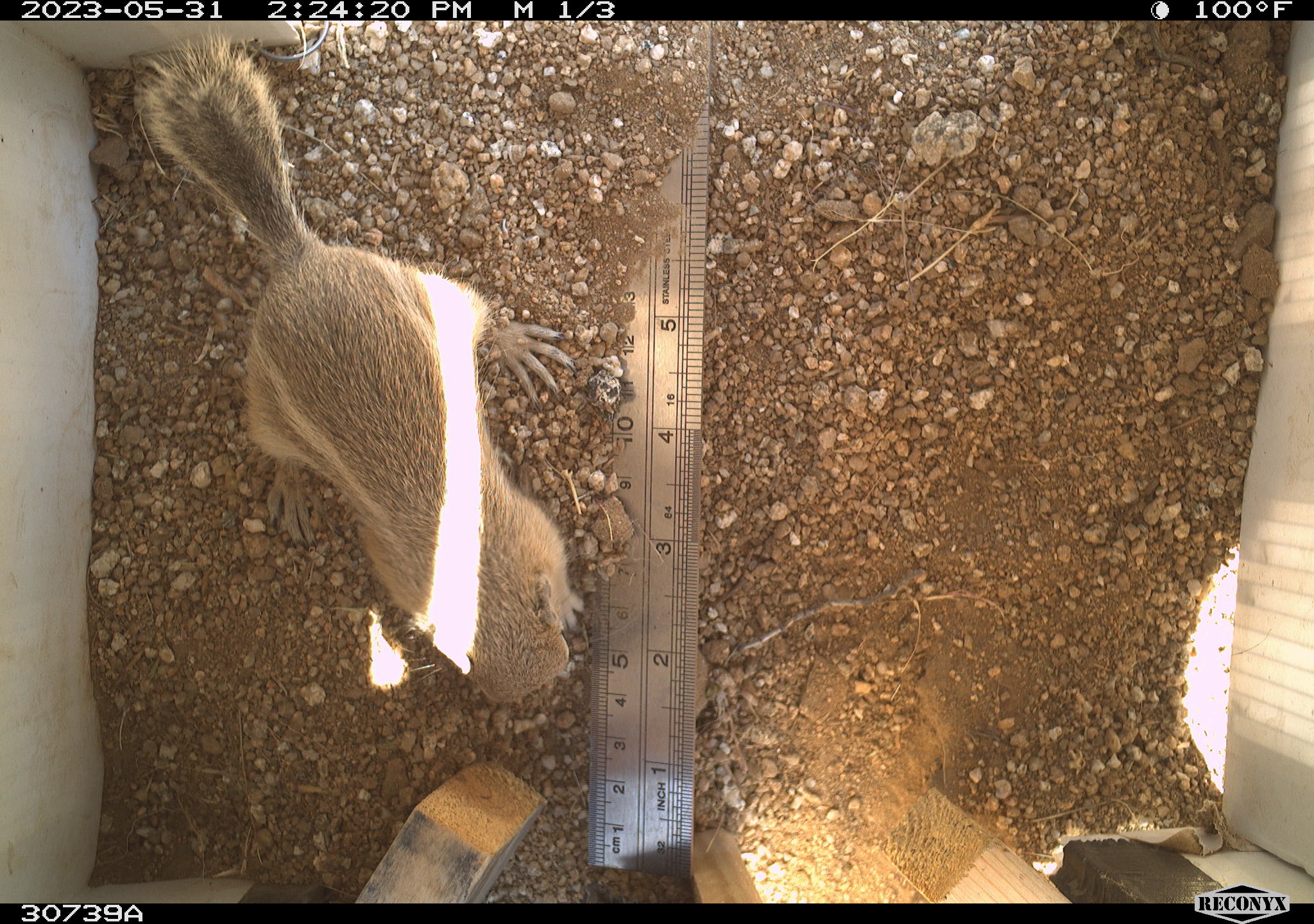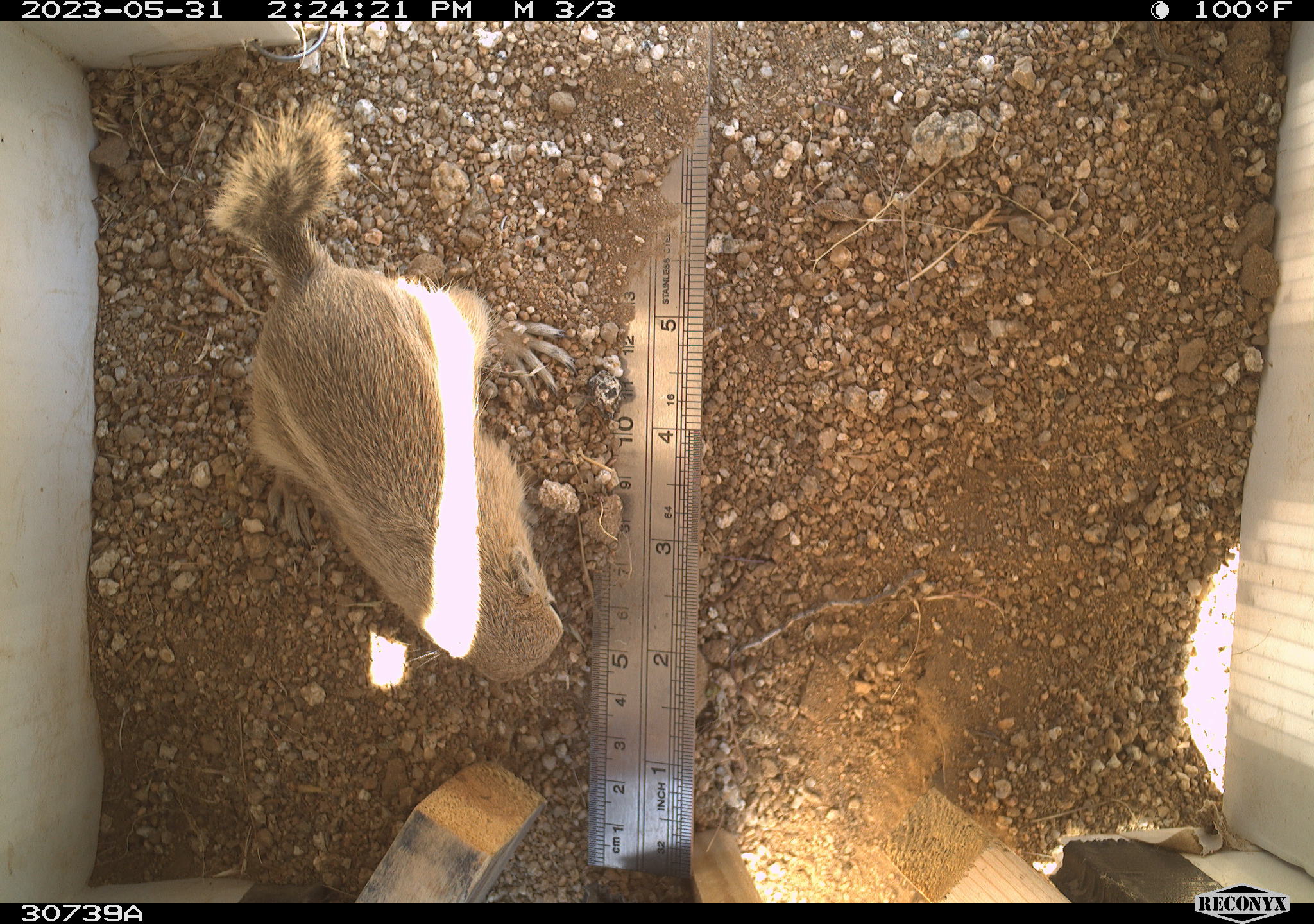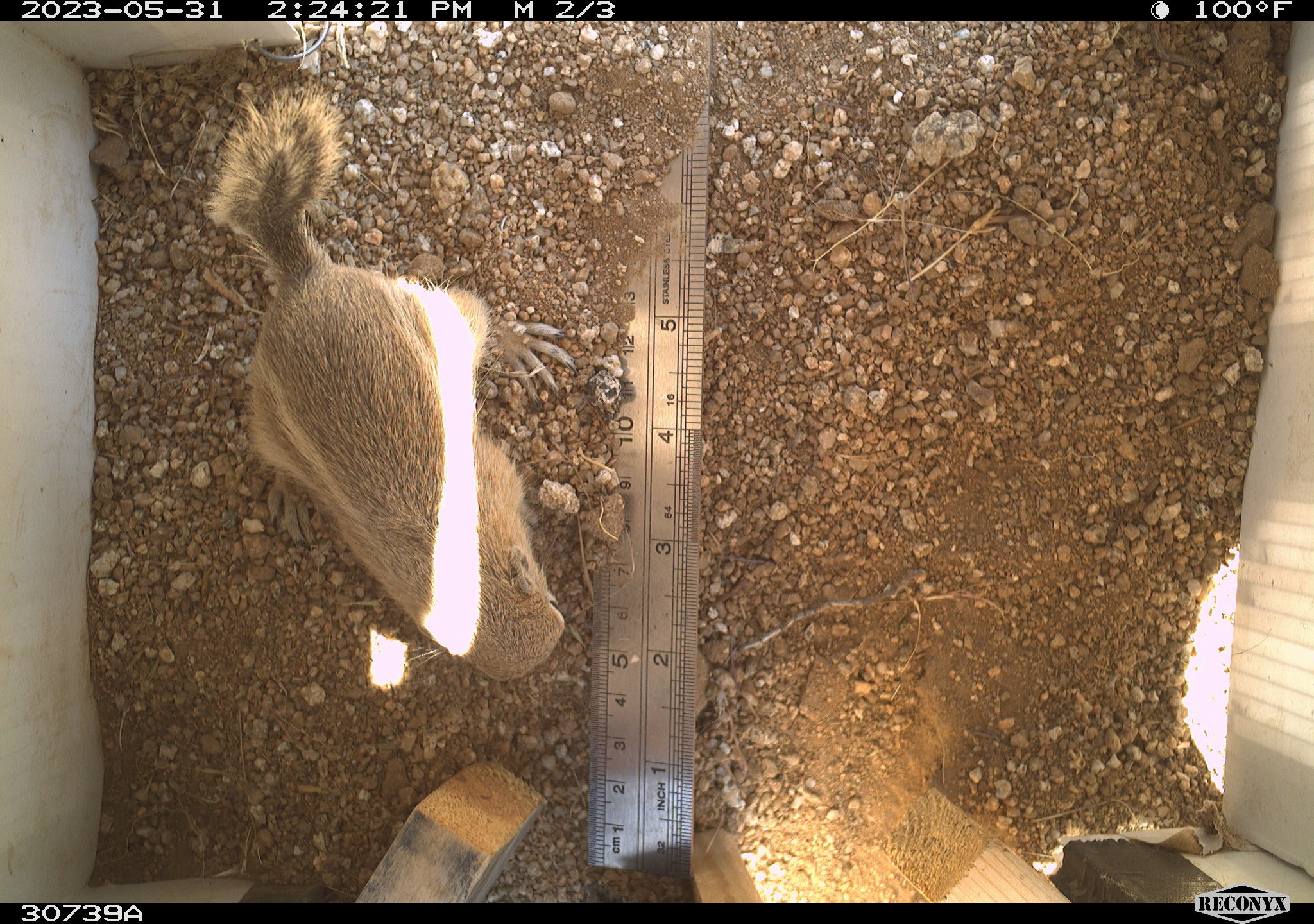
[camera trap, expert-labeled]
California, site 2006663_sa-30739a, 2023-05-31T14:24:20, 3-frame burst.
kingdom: Animalia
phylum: Chordata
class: Mammalia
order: Rodentia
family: Sciuridae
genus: Ammospermophilus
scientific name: Ammospermophilus leucurus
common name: white-tailed antelope squirrel